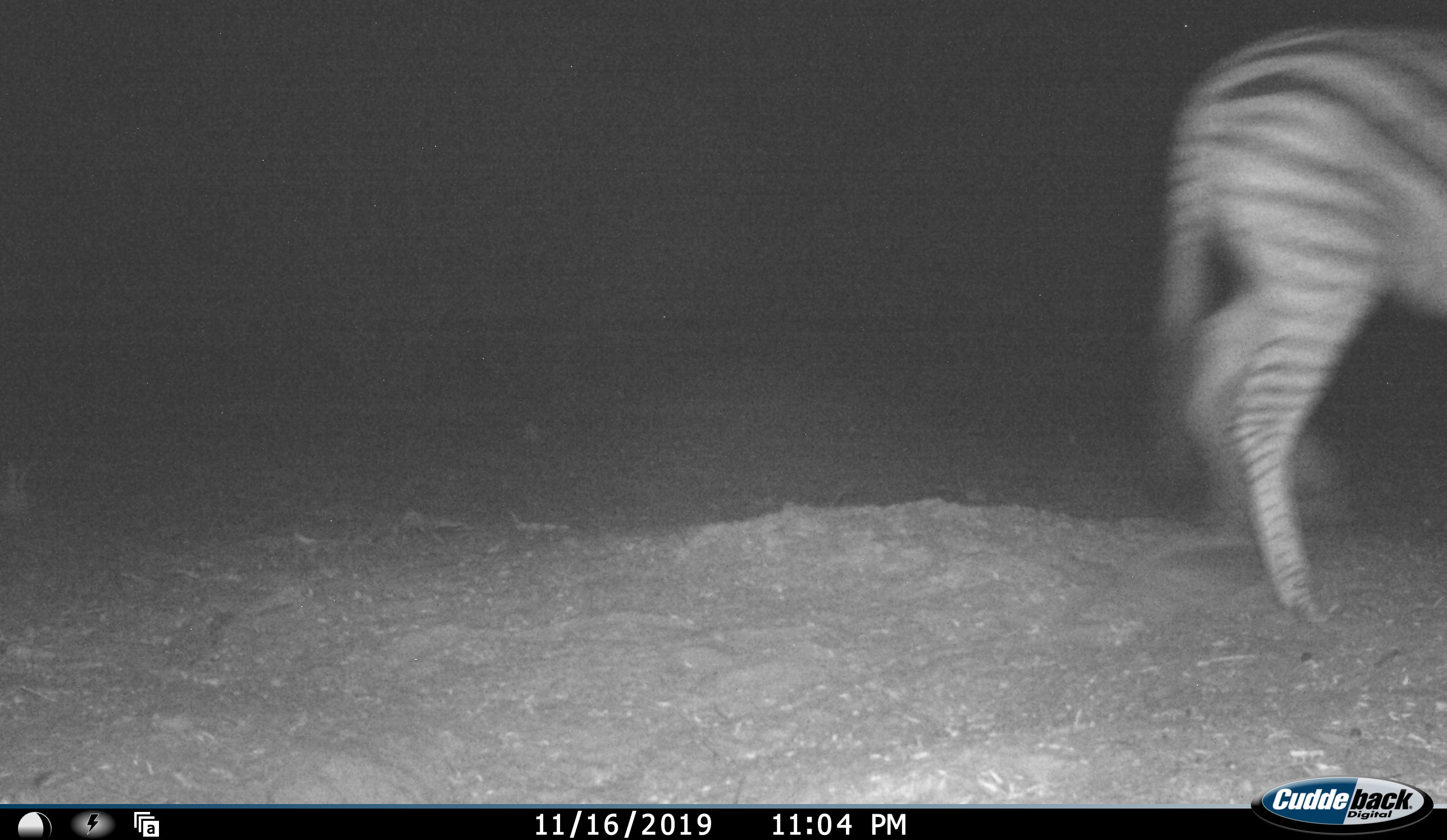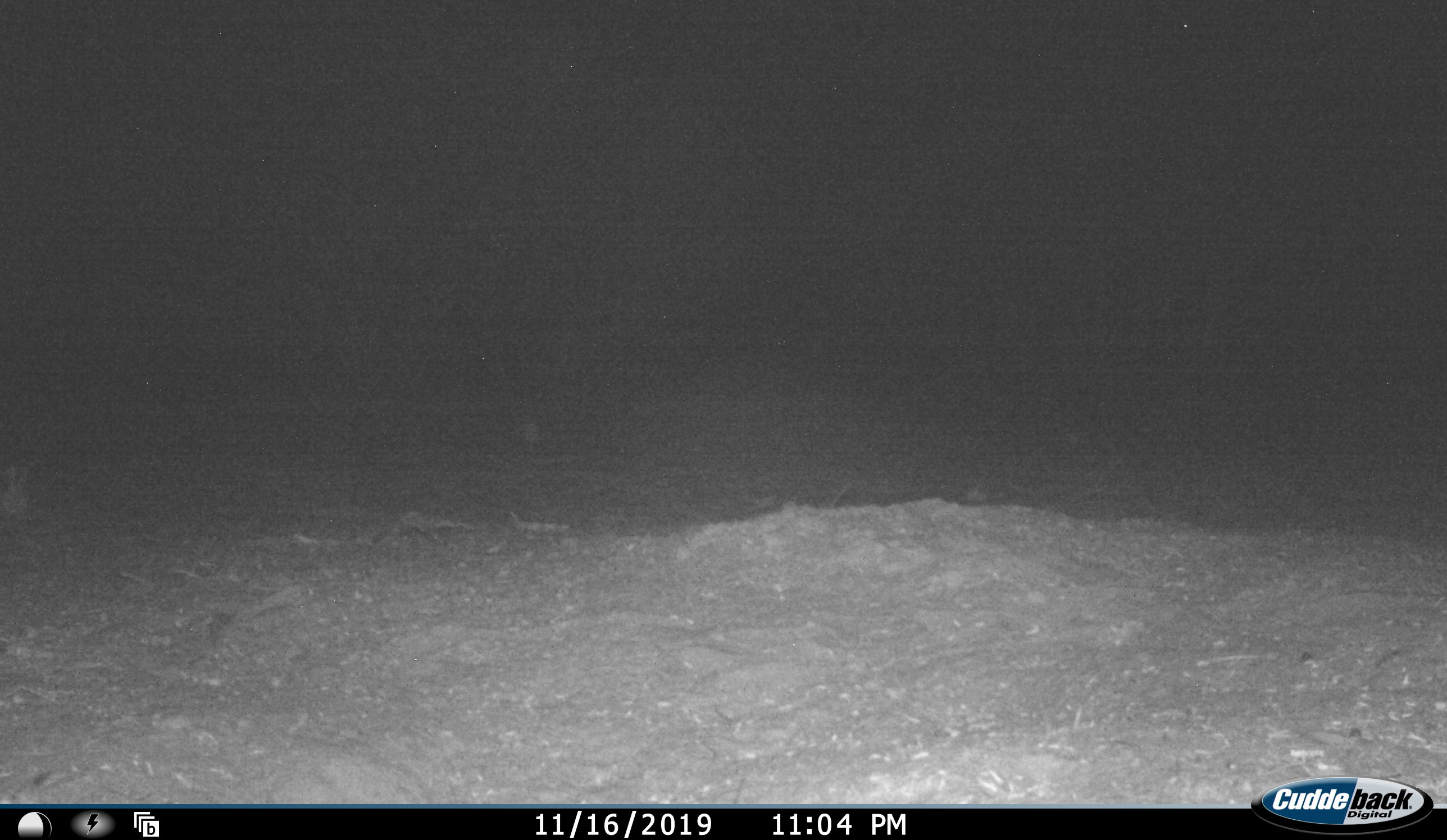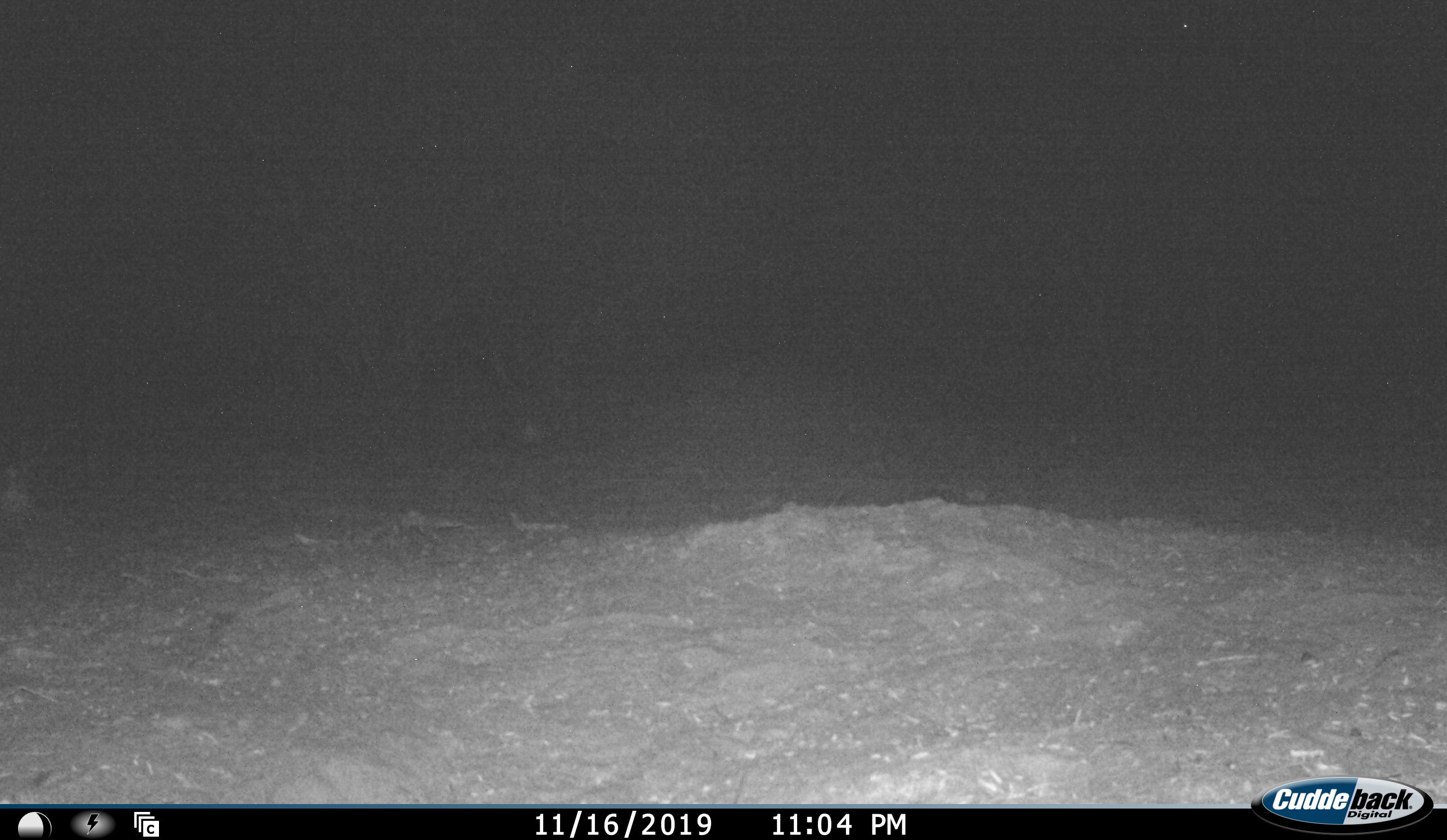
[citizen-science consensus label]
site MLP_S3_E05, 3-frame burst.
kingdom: Animalia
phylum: Chordata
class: Mammalia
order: Perissodactyla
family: Equidae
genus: Equus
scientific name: Equus quagga burchellii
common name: burchell's zebra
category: zebraburchells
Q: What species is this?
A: Zebraburchells (burchell's zebra) (Equus quagga burchellii).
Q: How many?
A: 1.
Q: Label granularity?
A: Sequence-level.